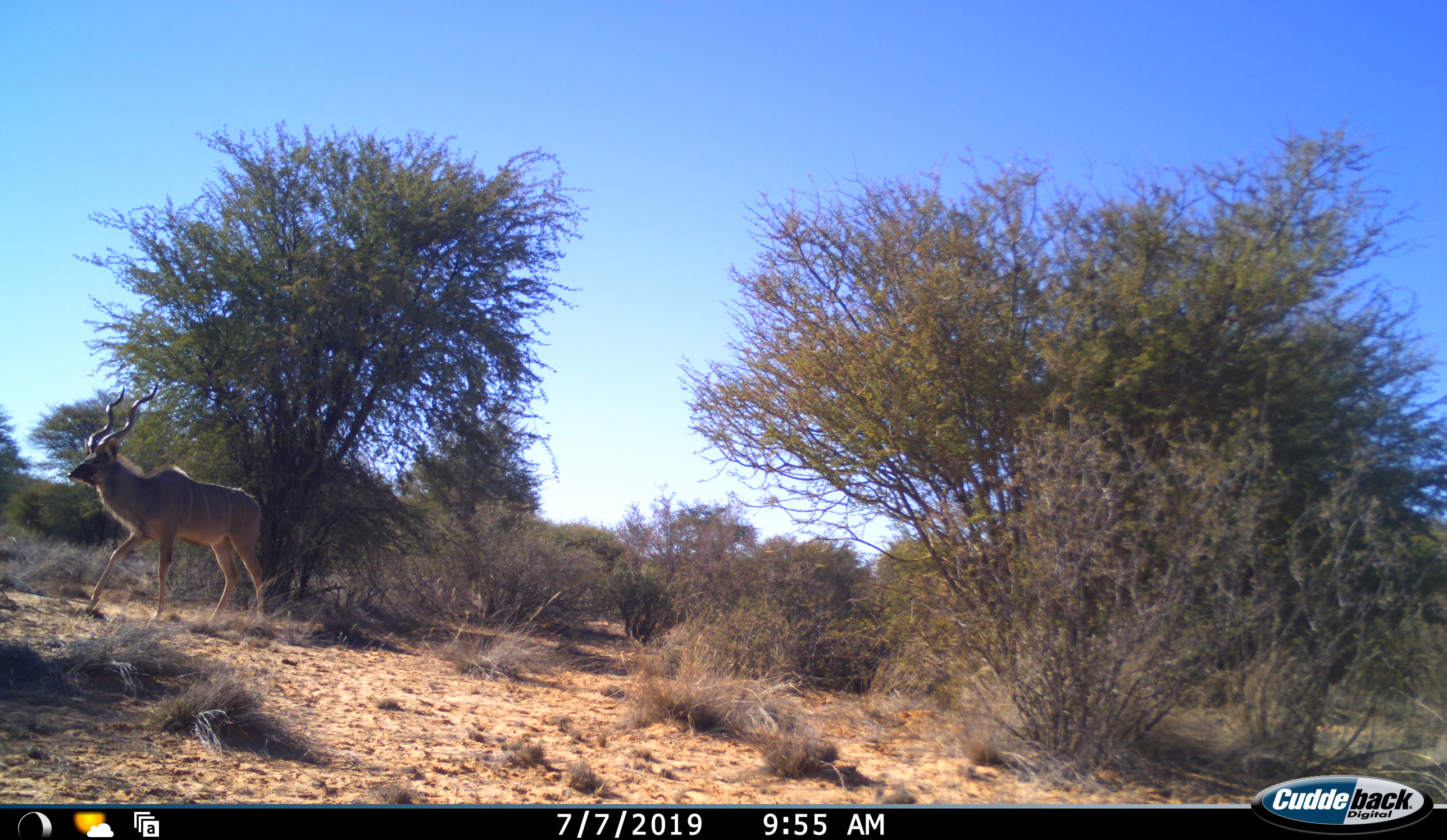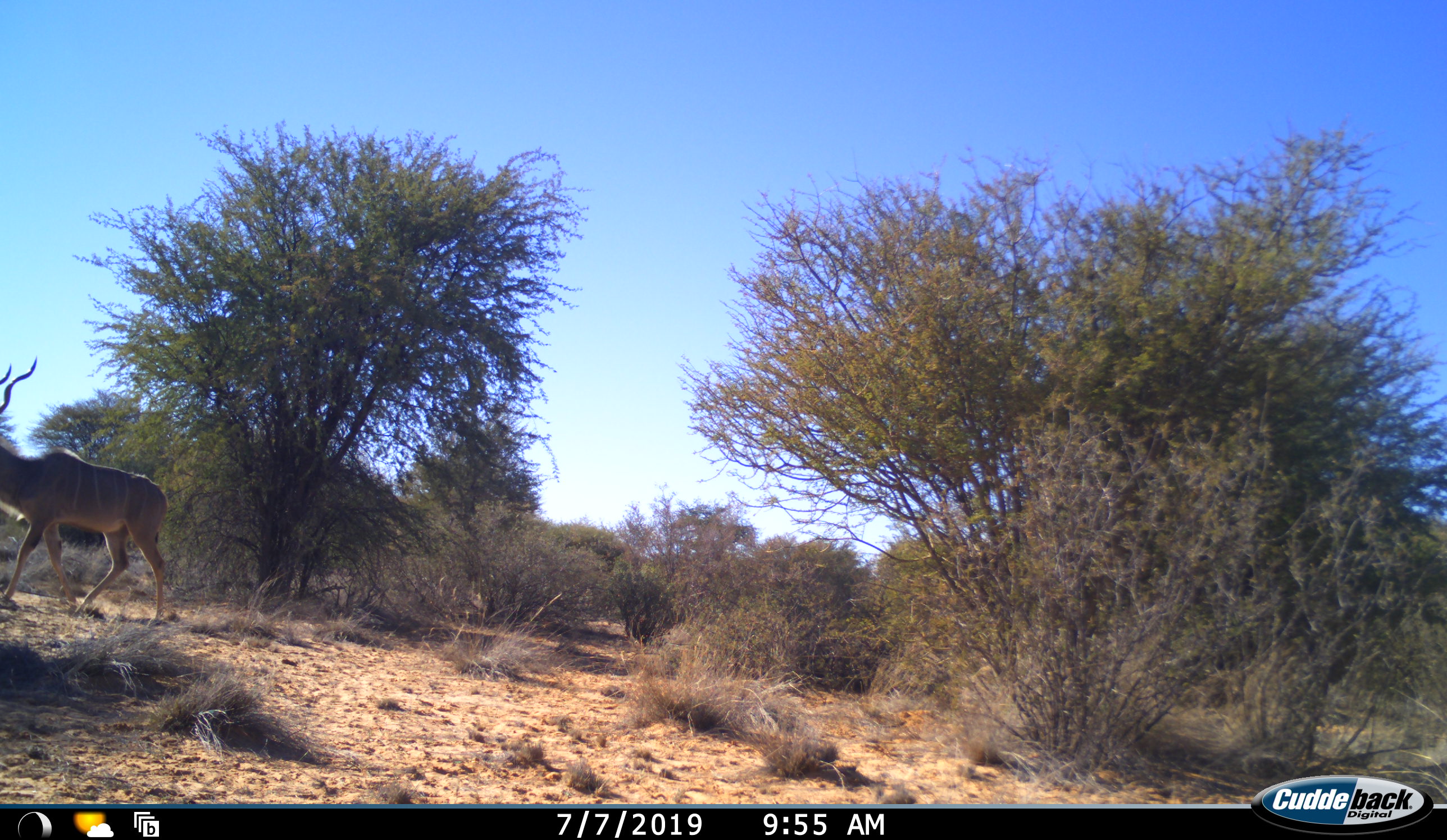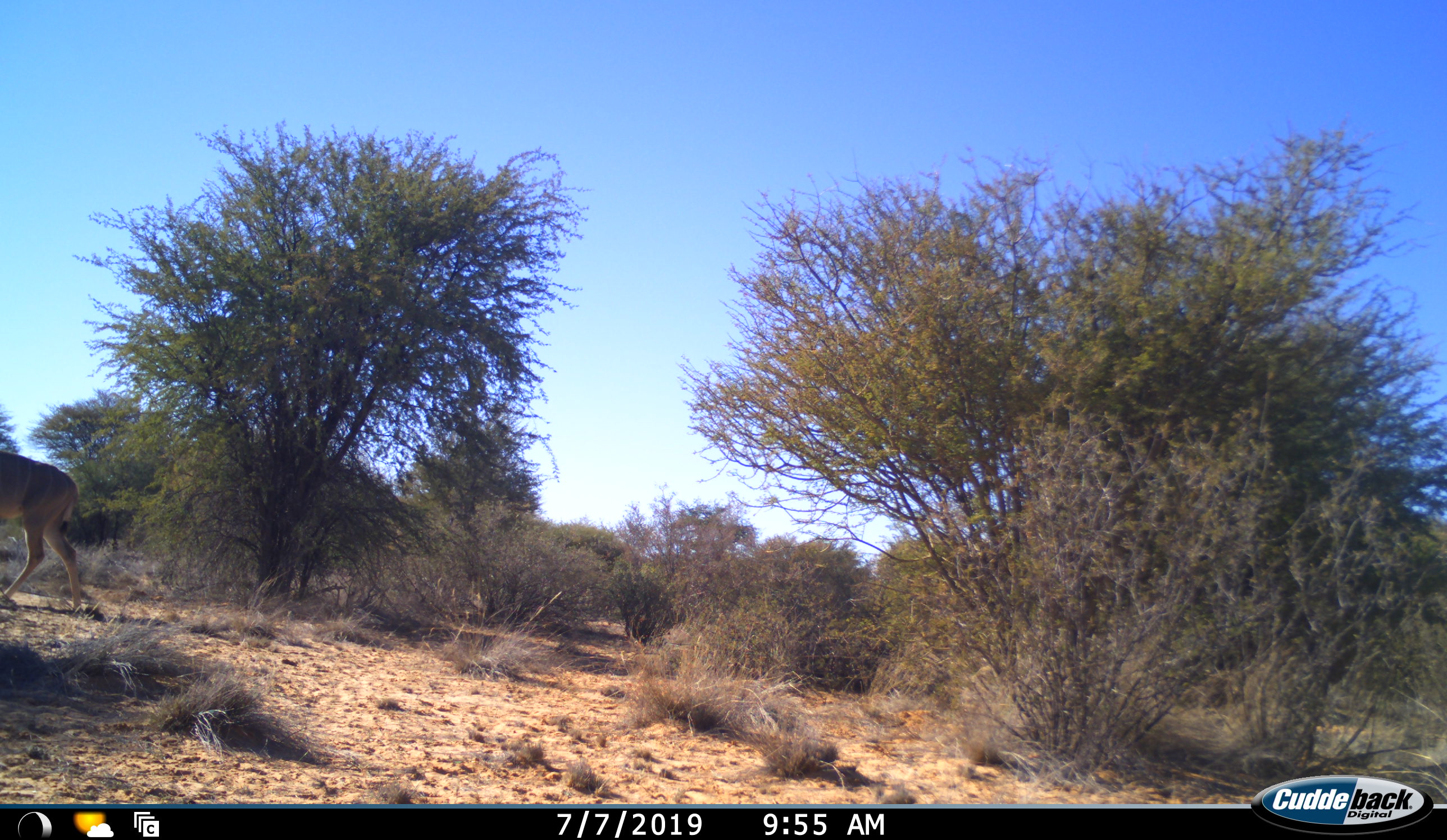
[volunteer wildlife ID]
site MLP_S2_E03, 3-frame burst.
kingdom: Animalia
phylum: Chordata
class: Mammalia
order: Artiodactyla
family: Bovidae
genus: Tragelaphus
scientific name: Tragelaphus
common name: kudu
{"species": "kudu (Tragelaphus)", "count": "1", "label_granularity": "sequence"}